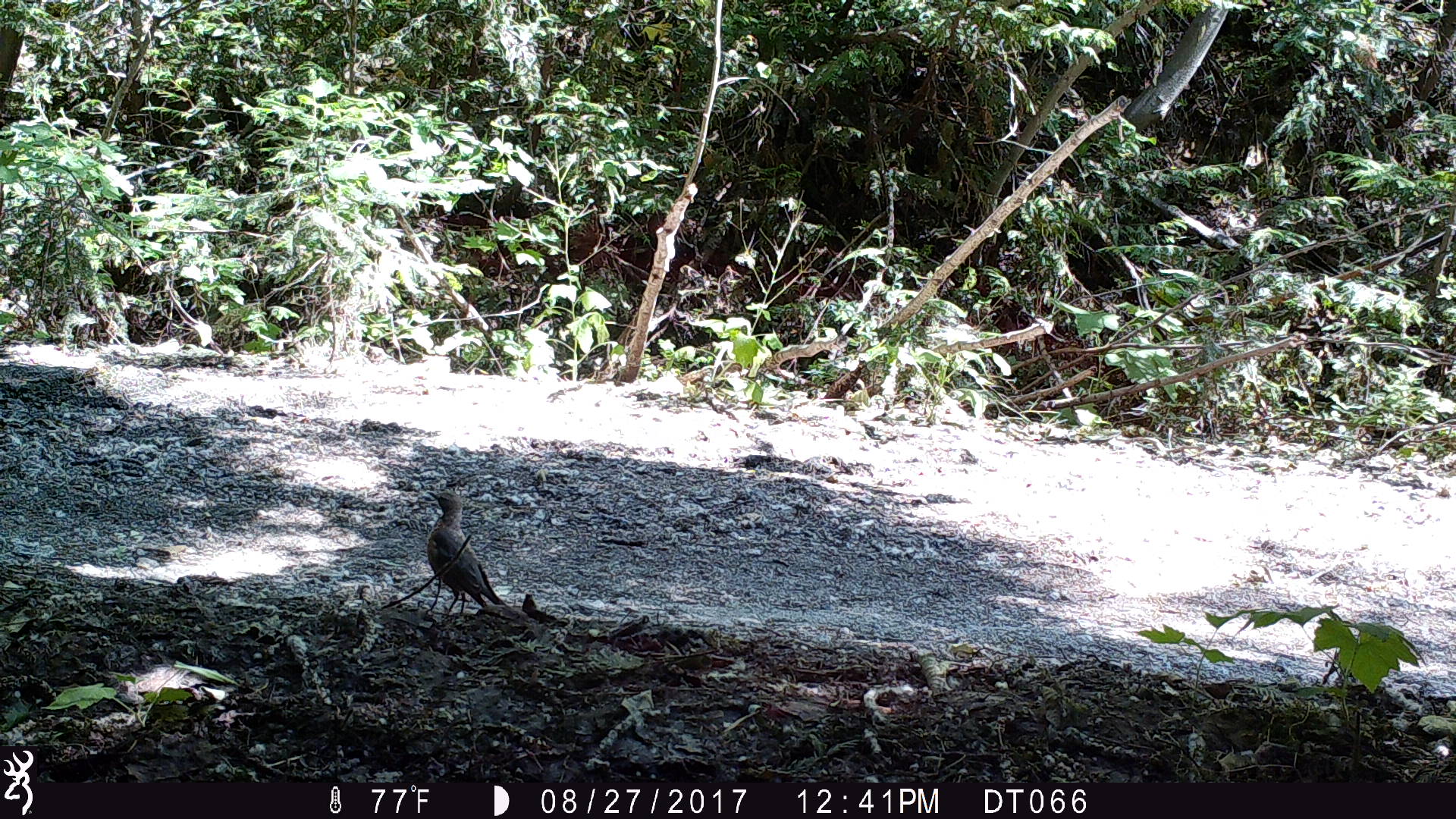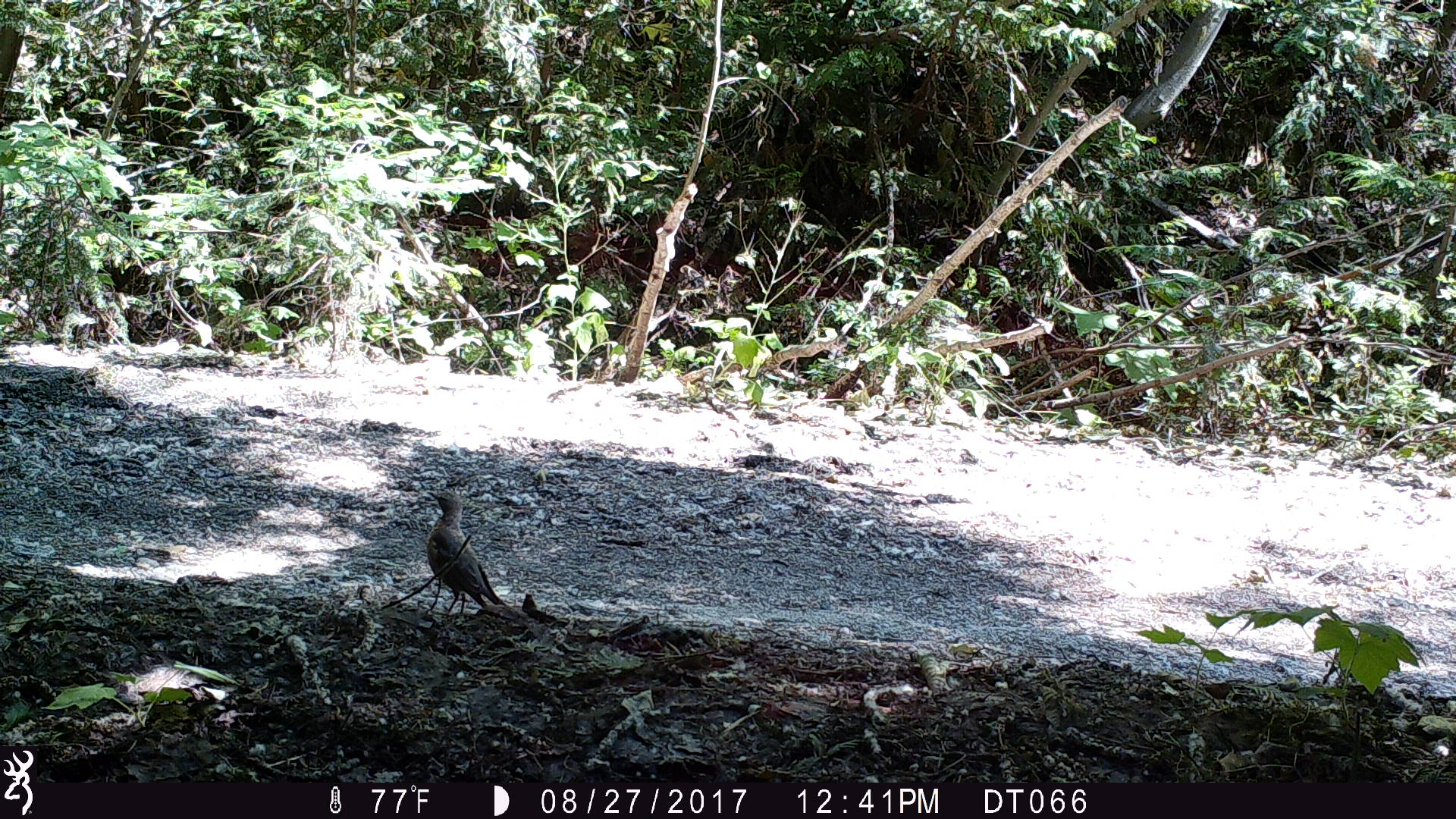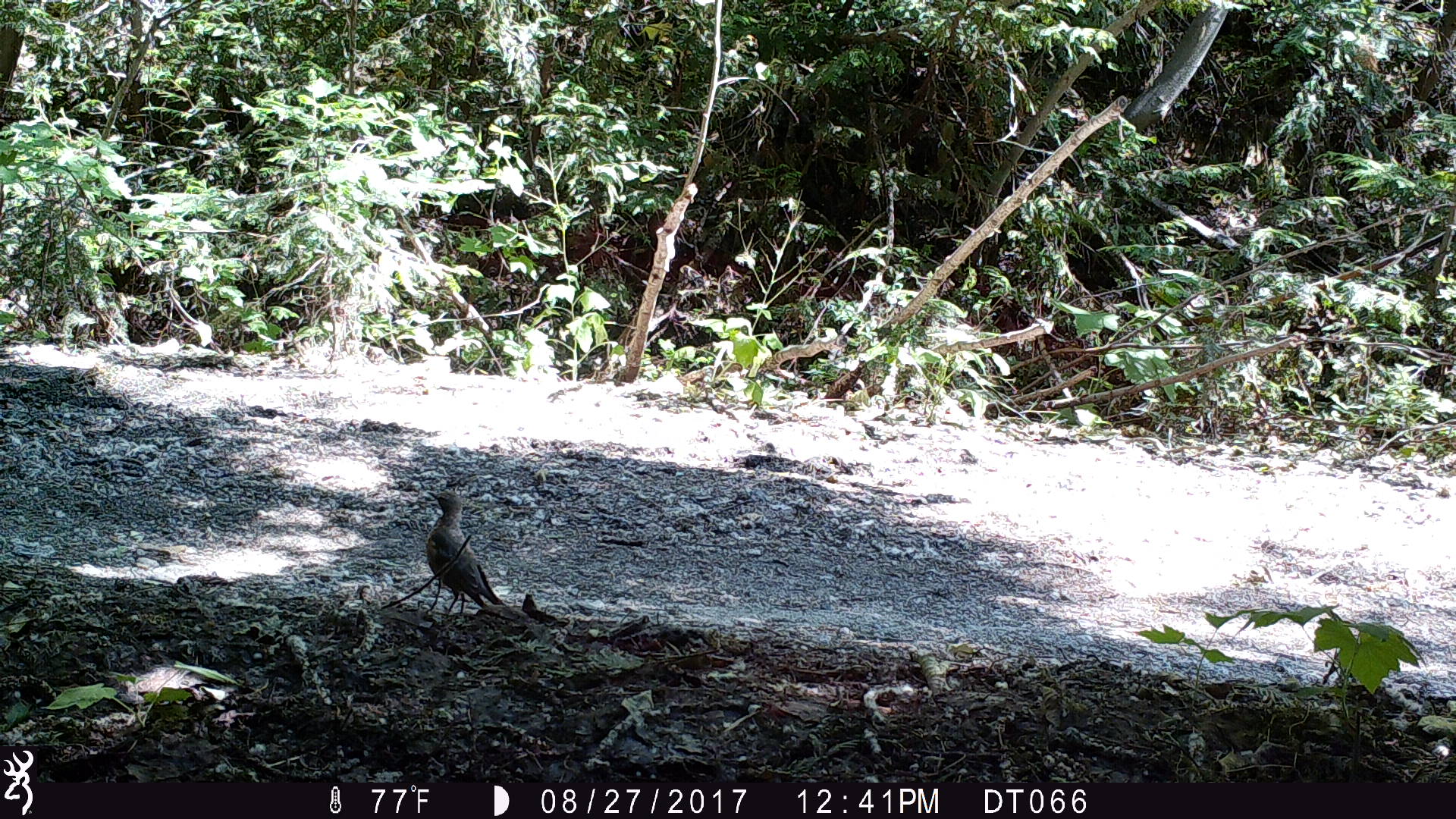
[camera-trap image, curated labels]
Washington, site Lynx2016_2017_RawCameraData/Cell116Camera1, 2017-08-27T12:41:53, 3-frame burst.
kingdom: Animalia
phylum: Chordata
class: Aves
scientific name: Aves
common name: birds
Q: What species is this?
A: Aves (birds).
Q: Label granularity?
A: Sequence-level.